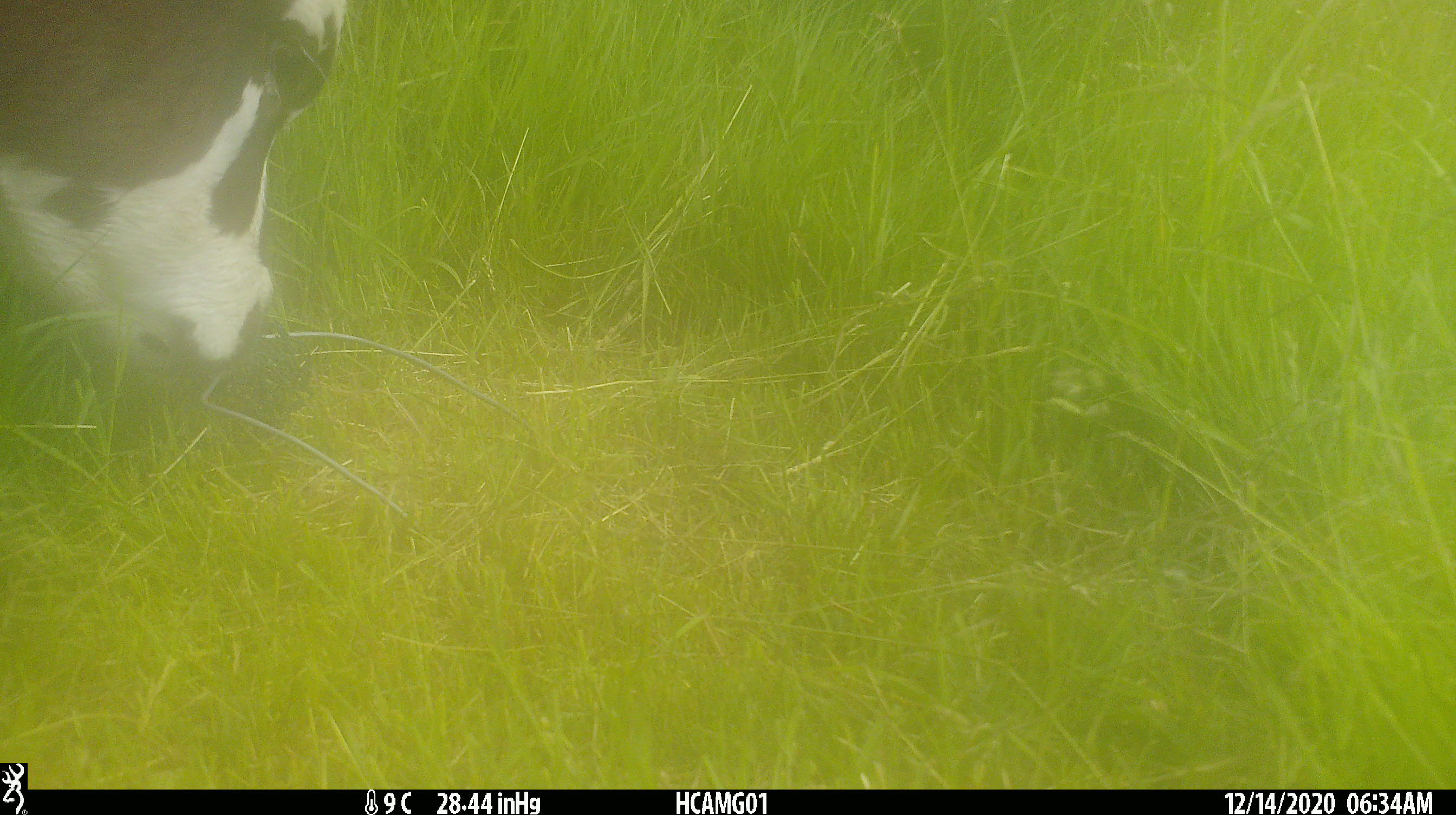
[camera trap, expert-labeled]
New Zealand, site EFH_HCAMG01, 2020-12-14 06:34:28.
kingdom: Animalia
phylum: Chordata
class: Mammalia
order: Artiodactyla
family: Bovidae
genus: Bos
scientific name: Bos taurus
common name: domestic cow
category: cow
Cow (domestic cow) (Bos taurus).